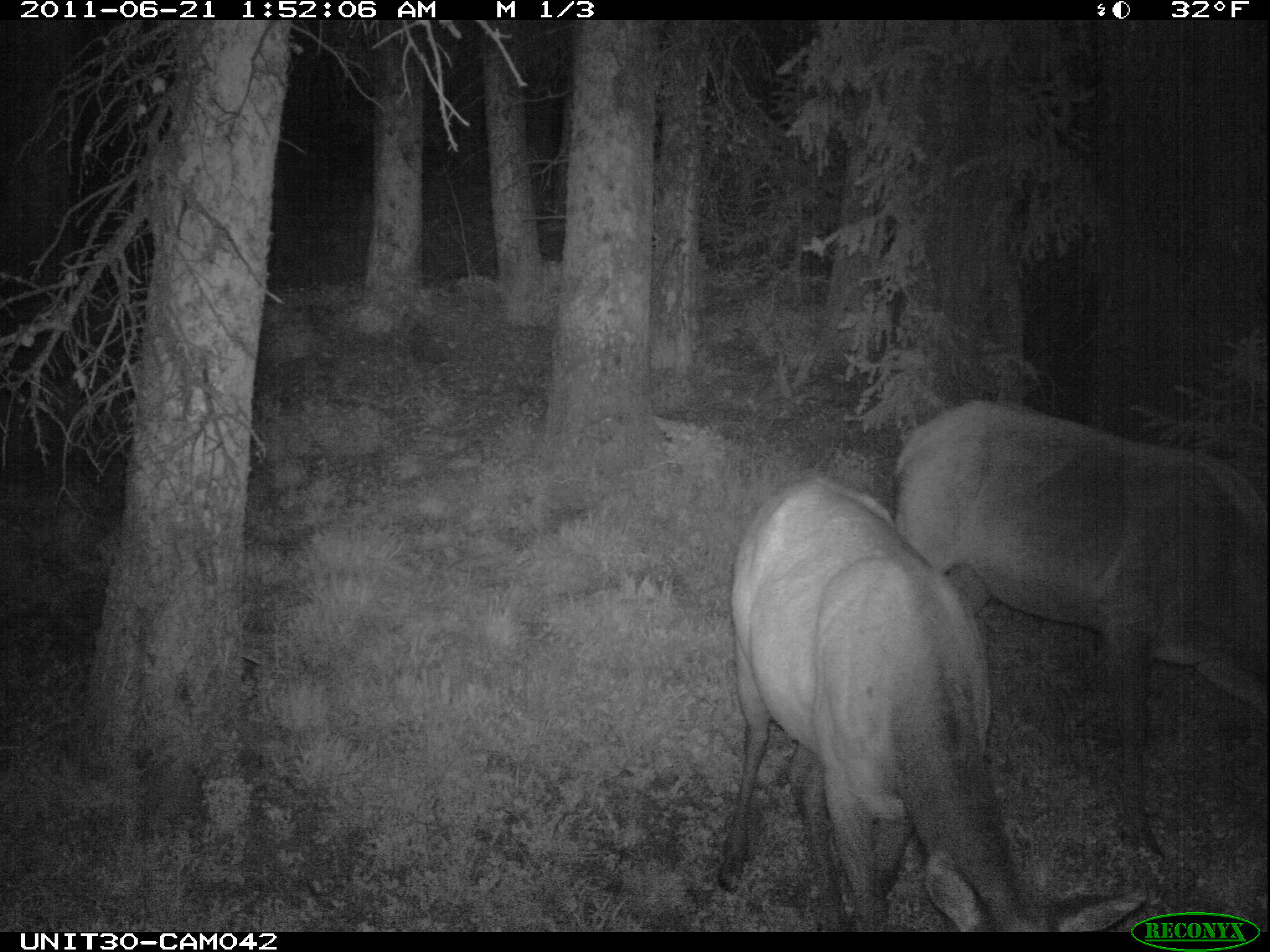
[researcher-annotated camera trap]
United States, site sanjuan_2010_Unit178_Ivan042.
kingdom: Animalia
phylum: Chordata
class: Mammalia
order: Artiodactyla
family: Cervidae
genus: Cervus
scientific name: Cervus elaphus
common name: red deer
Cervus elaphus (red deer).